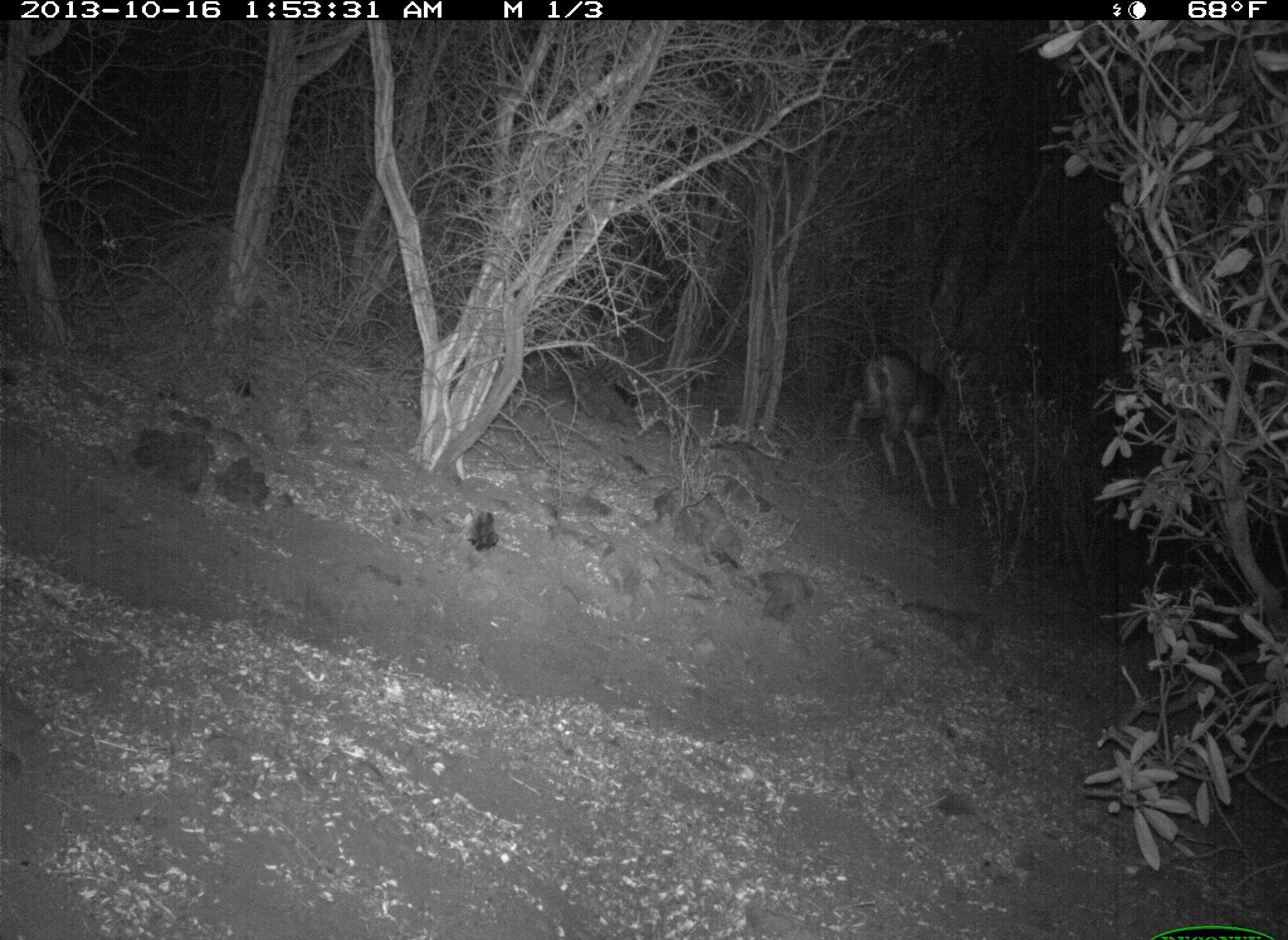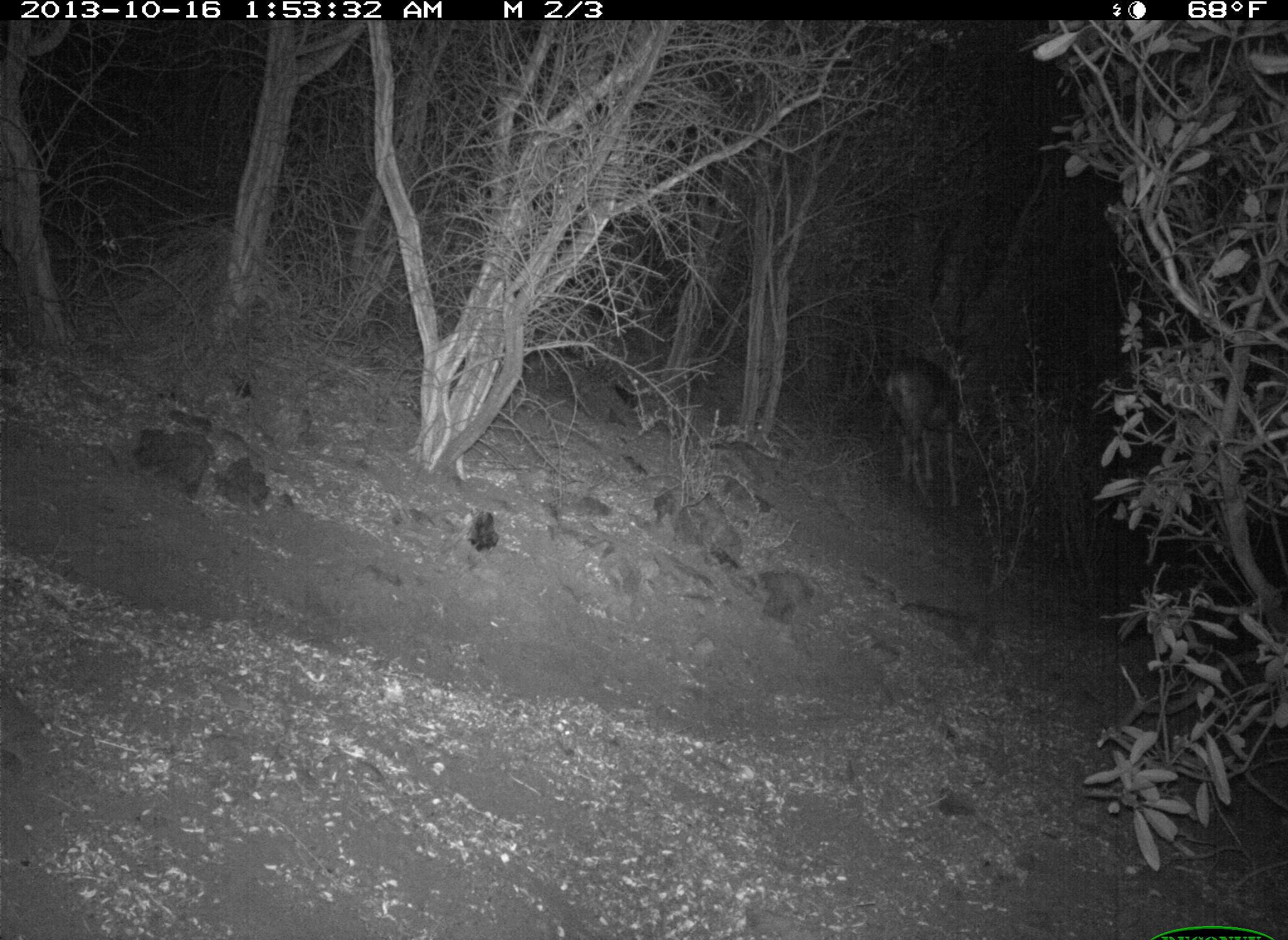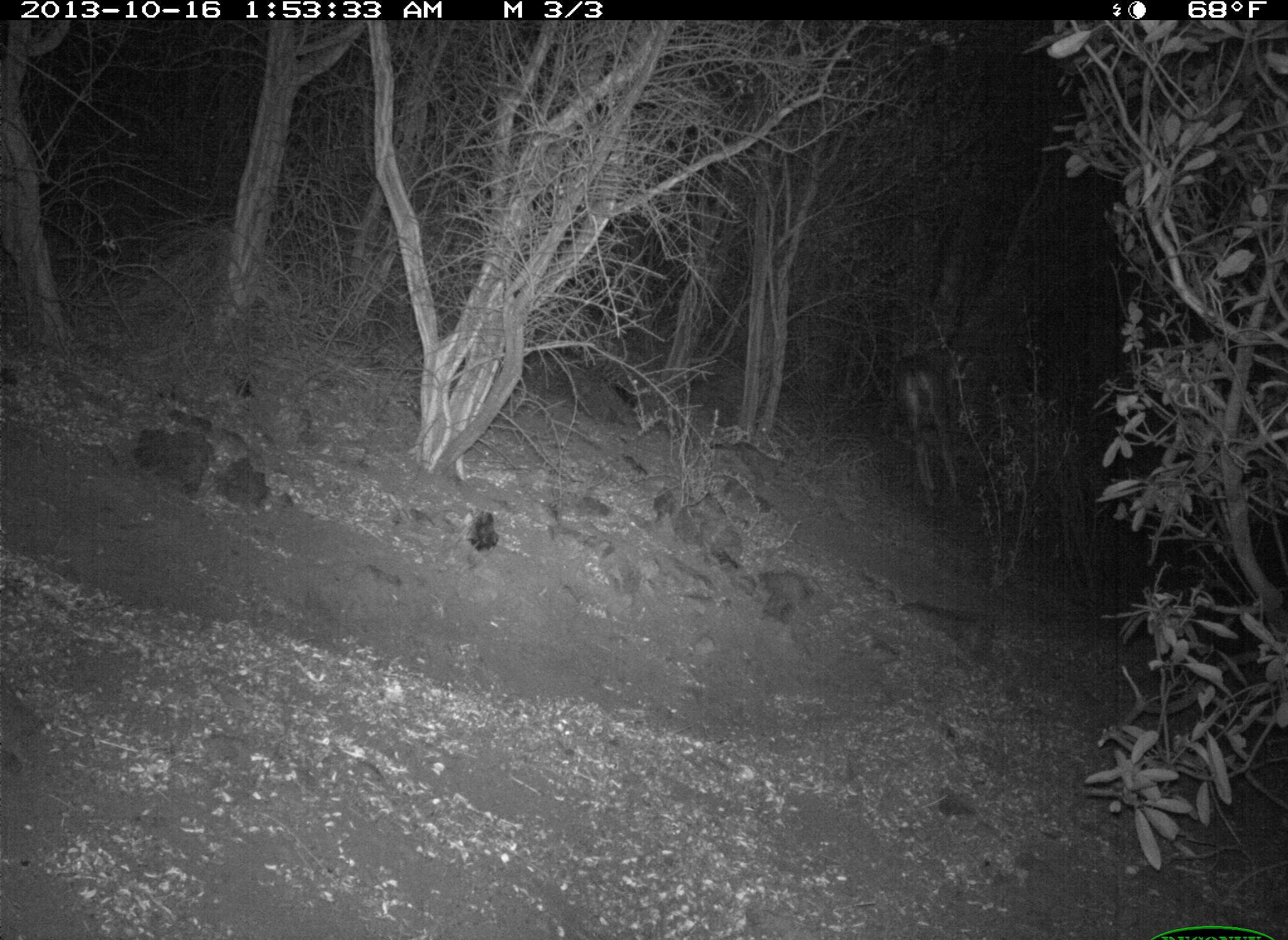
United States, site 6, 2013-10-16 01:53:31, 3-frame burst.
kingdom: Animalia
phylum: Chordata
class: Mammalia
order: Artiodactyla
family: Cervidae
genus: Odocoileus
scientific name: Odocoileus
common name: deer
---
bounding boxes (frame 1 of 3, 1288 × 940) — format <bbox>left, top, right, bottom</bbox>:
deer: <bbox>839, 340, 978, 517</bbox>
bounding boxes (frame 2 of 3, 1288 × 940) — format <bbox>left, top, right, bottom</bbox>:
deer: <bbox>877, 357, 982, 516</bbox>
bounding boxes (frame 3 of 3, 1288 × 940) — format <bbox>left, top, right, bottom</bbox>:
deer: <bbox>886, 337, 971, 523</bbox>